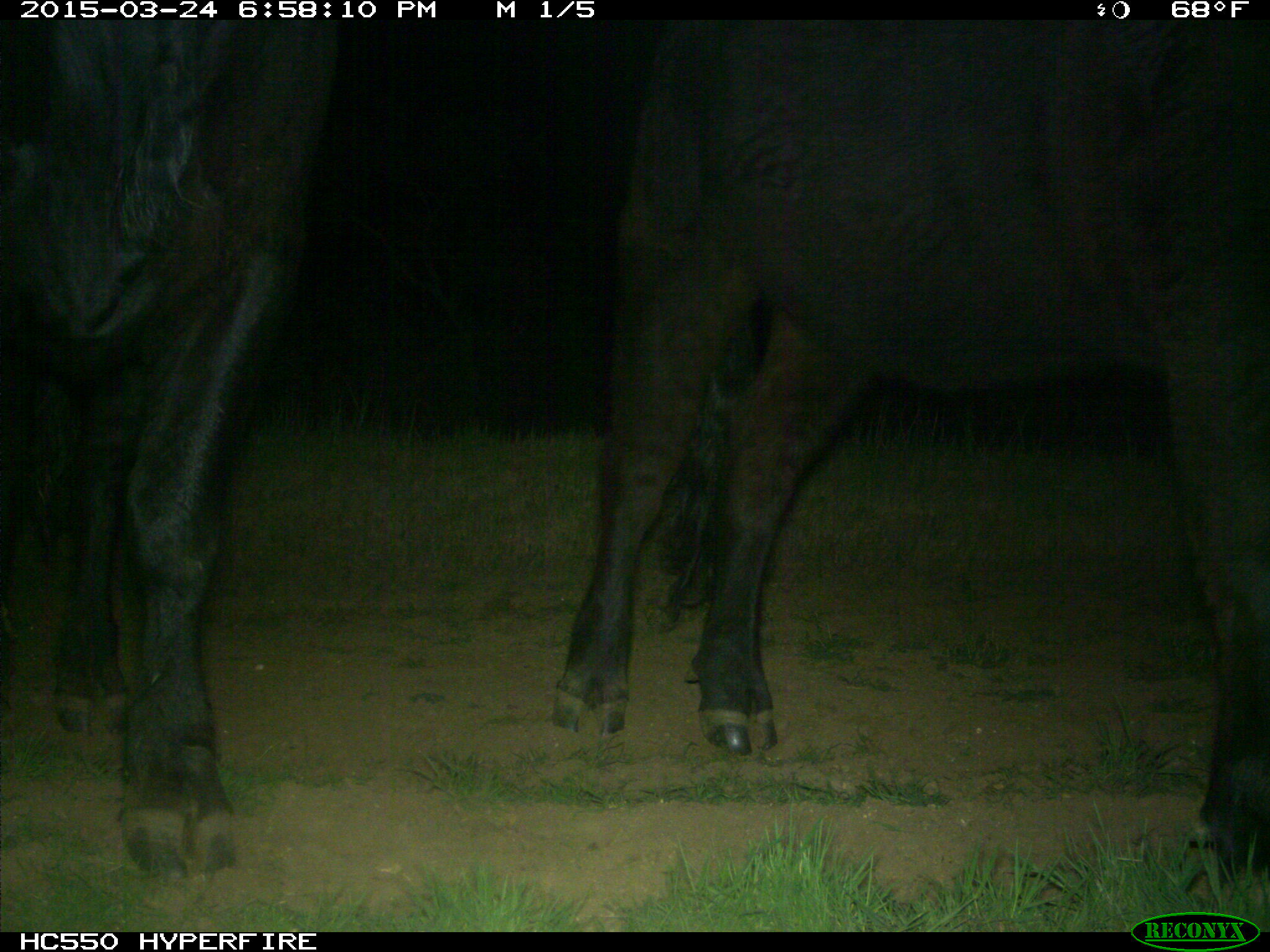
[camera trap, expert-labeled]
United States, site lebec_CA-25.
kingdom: Animalia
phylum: Chordata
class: Mammalia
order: Artiodactyla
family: Bovidae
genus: Bos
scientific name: Bos taurus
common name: domestic cow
Bos taurus (domestic cow).